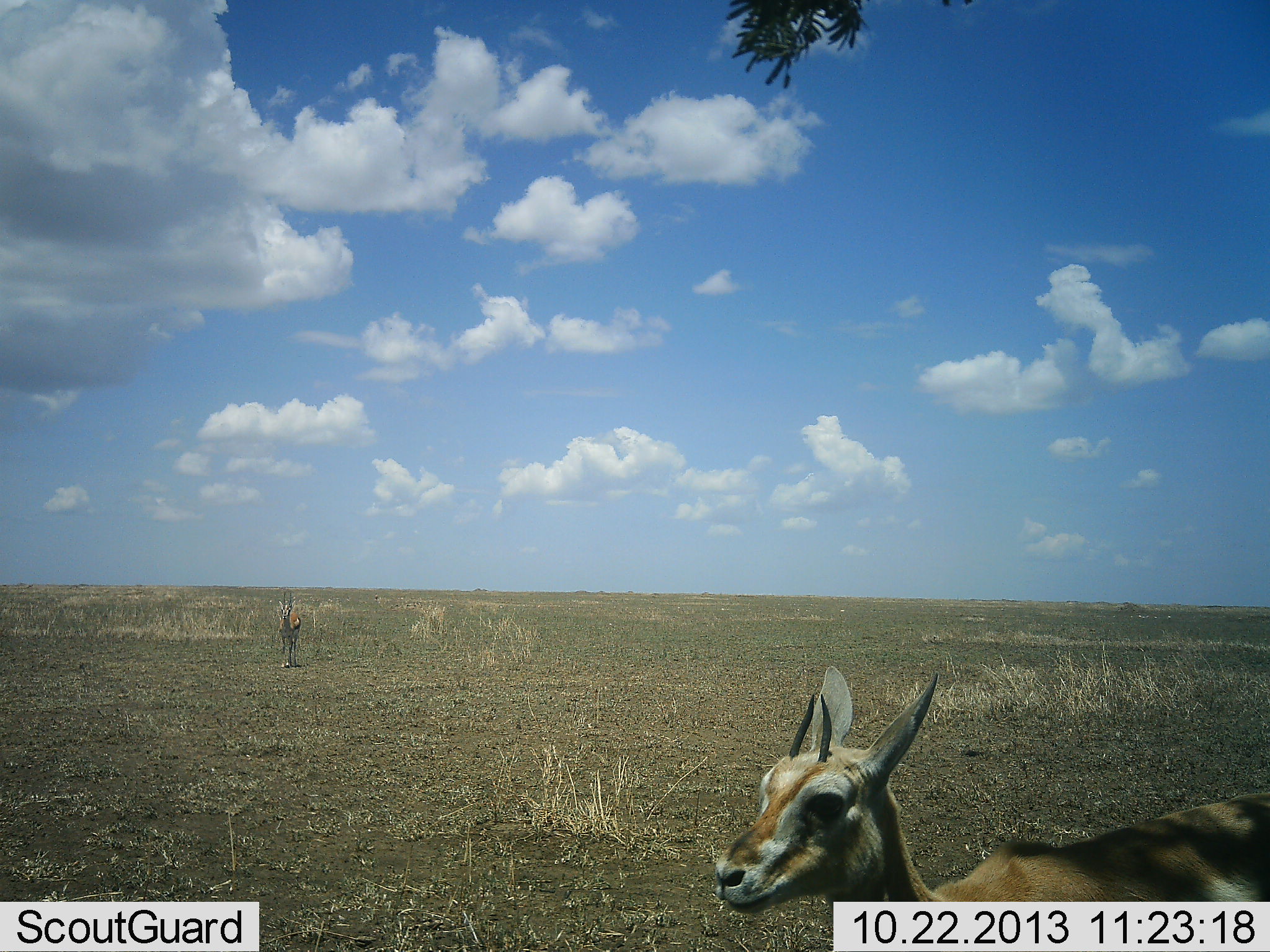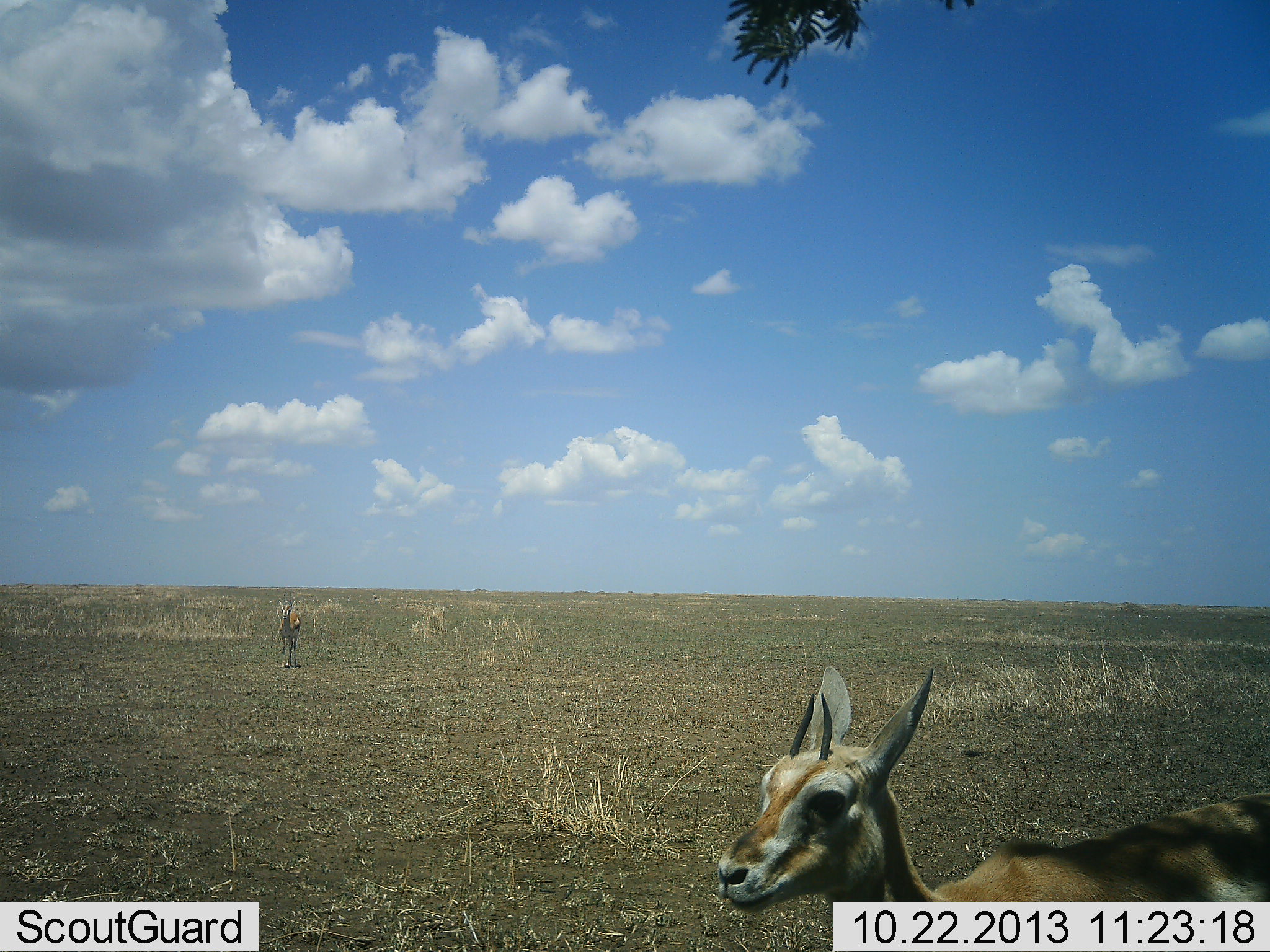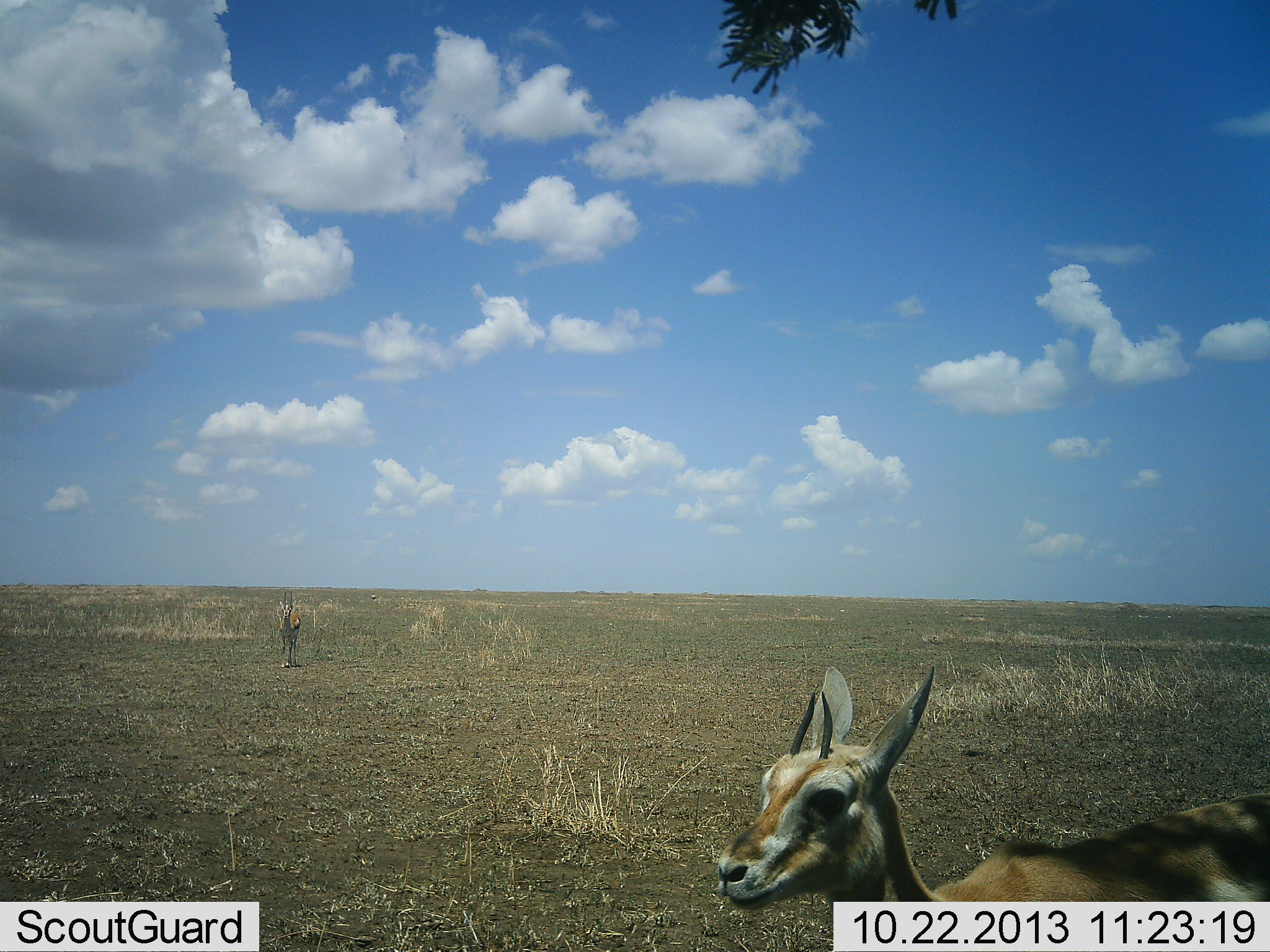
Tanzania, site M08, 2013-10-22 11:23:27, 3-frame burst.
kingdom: Animalia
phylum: Chordata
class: Mammalia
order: Artiodactyla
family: Bovidae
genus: Eudorcas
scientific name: Eudorcas thomsonii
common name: thomson's gazelle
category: gazellethomsons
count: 2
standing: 96%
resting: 4%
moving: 0%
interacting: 0%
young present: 8%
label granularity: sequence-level